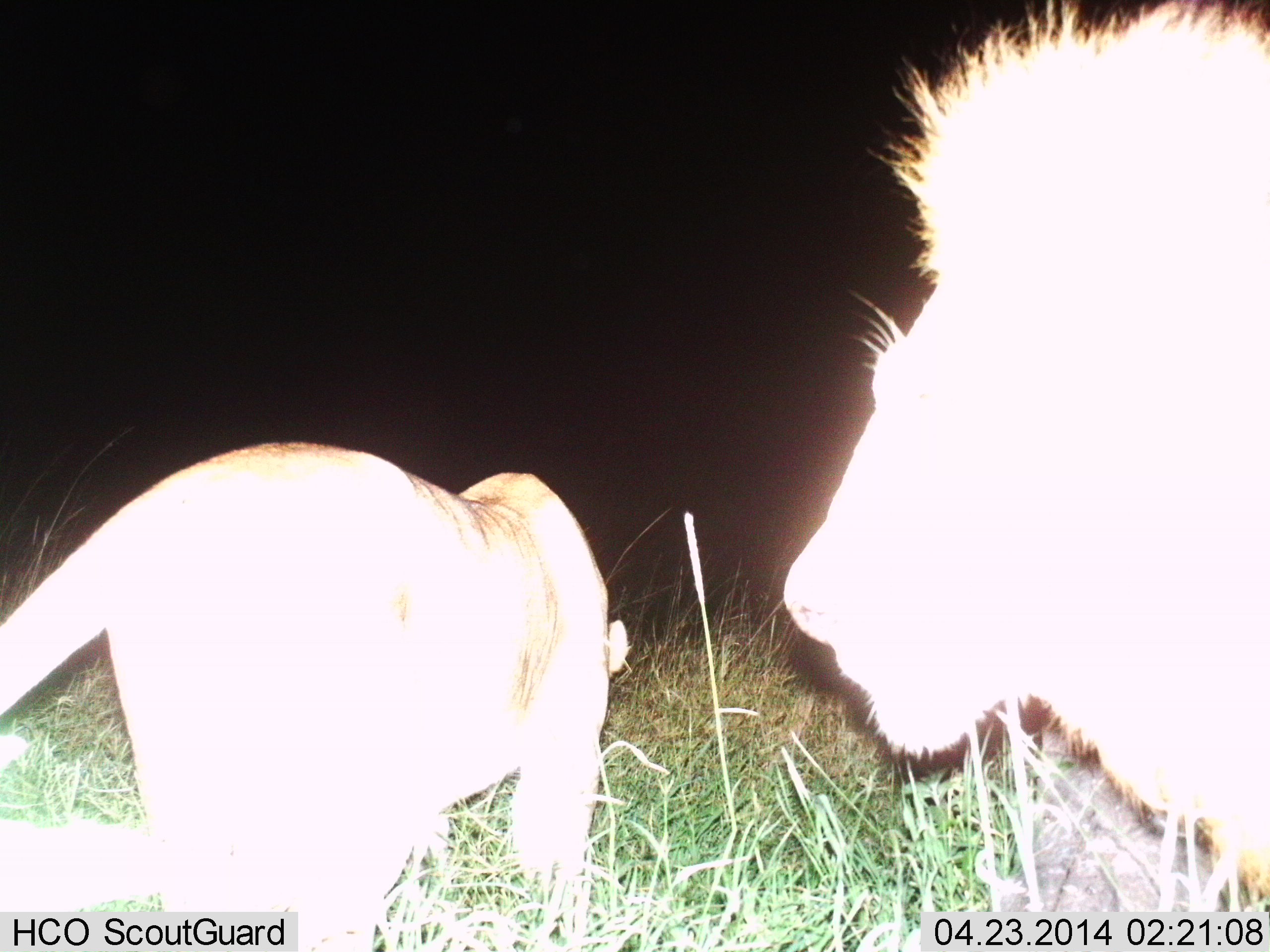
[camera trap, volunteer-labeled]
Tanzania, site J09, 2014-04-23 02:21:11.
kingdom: Animalia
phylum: Chordata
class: Mammalia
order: Carnivora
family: Felidae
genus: Panthera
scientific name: Panthera leo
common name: lion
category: lionfemale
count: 1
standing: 30%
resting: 0%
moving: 70%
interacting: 0%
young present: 0%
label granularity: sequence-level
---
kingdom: Animalia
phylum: Chordata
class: Mammalia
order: Carnivora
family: Felidae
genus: Panthera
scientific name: Panthera leo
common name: lion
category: lionmale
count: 1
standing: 83%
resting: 0%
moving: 17%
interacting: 8%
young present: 0%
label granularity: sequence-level